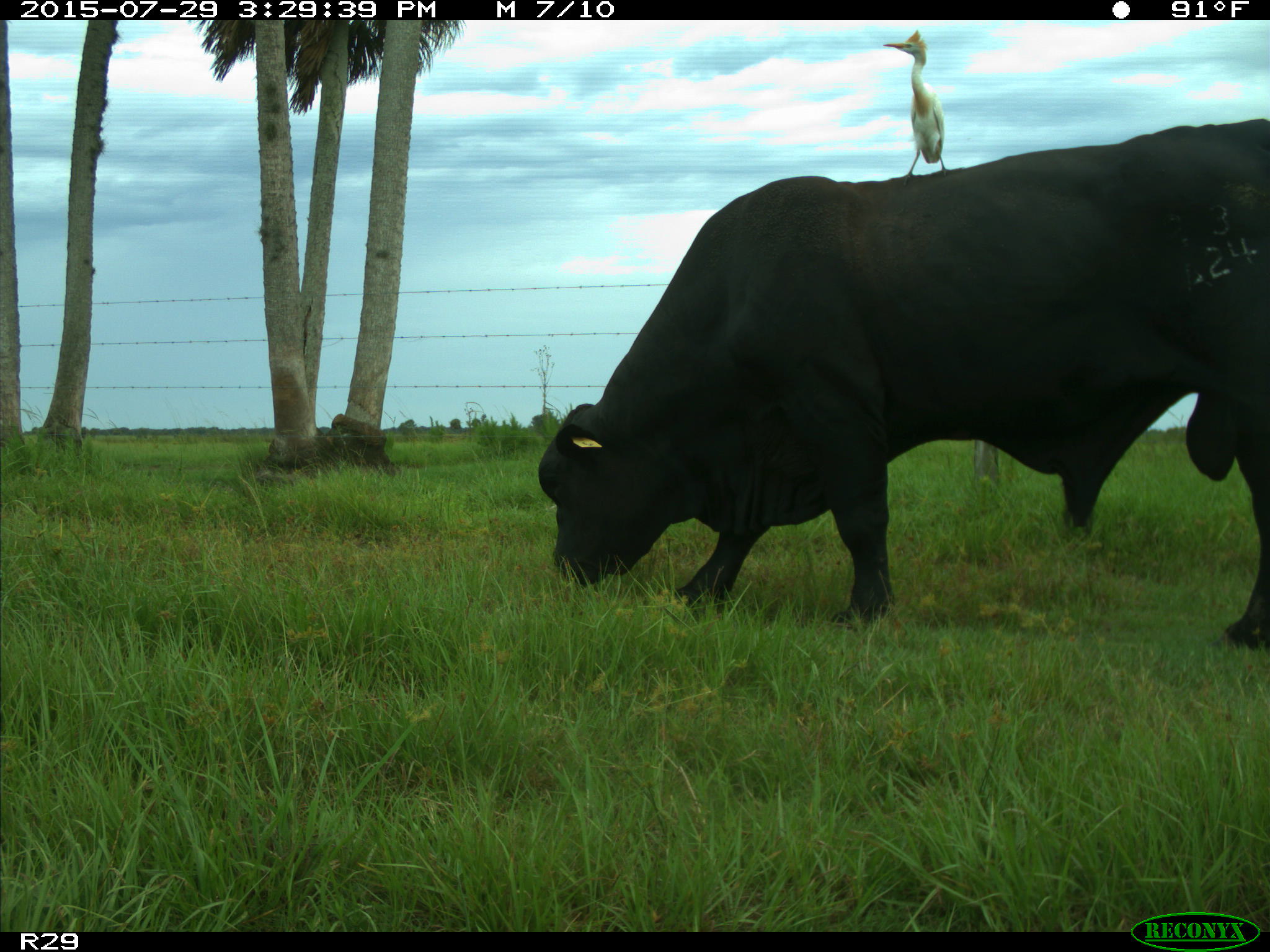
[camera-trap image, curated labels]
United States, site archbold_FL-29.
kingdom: Animalia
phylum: Chordata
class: Mammalia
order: Artiodactyla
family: Bovidae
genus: Bos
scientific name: Bos taurus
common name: domestic cow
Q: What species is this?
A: Bos taurus (domestic cow).